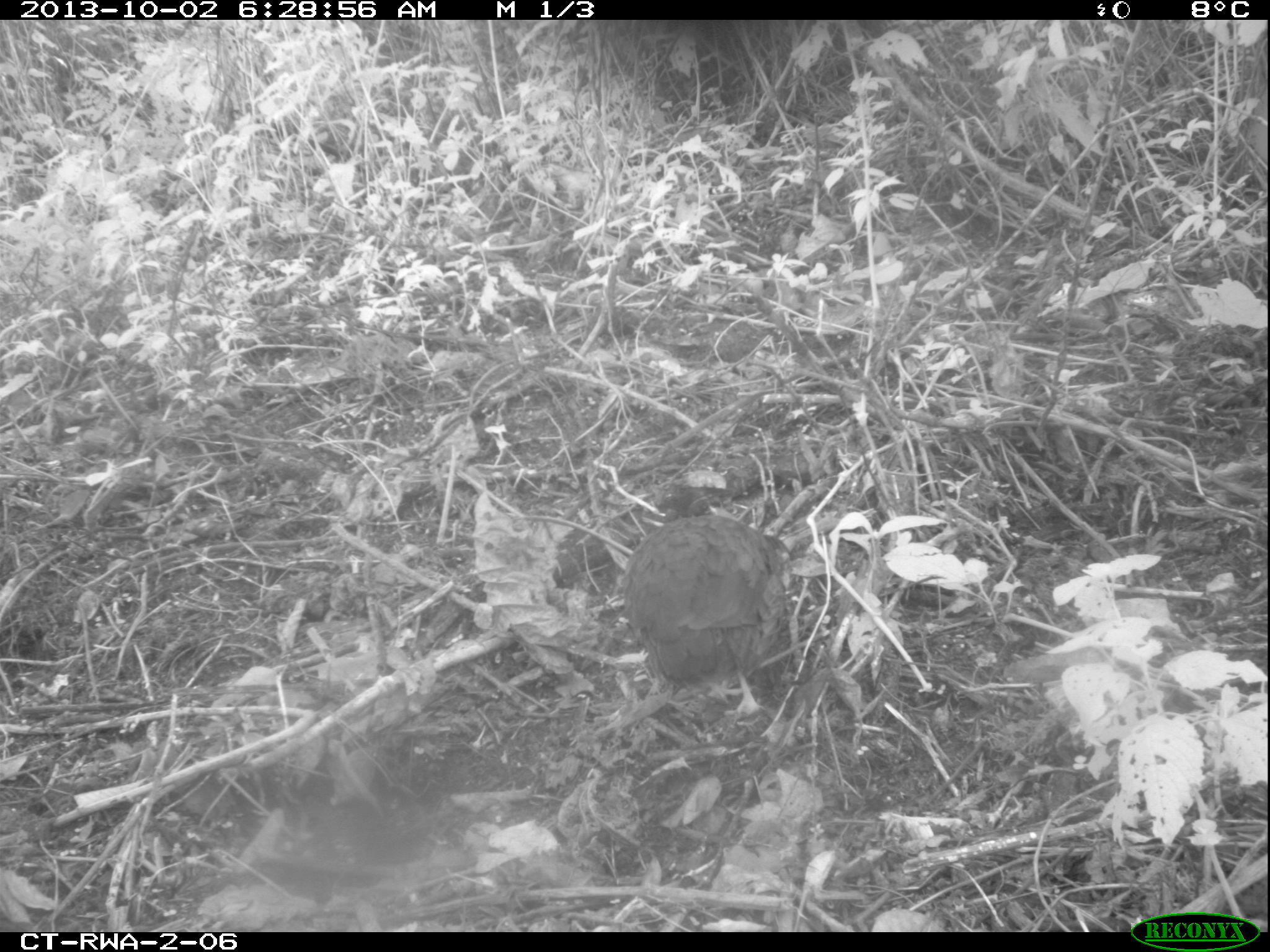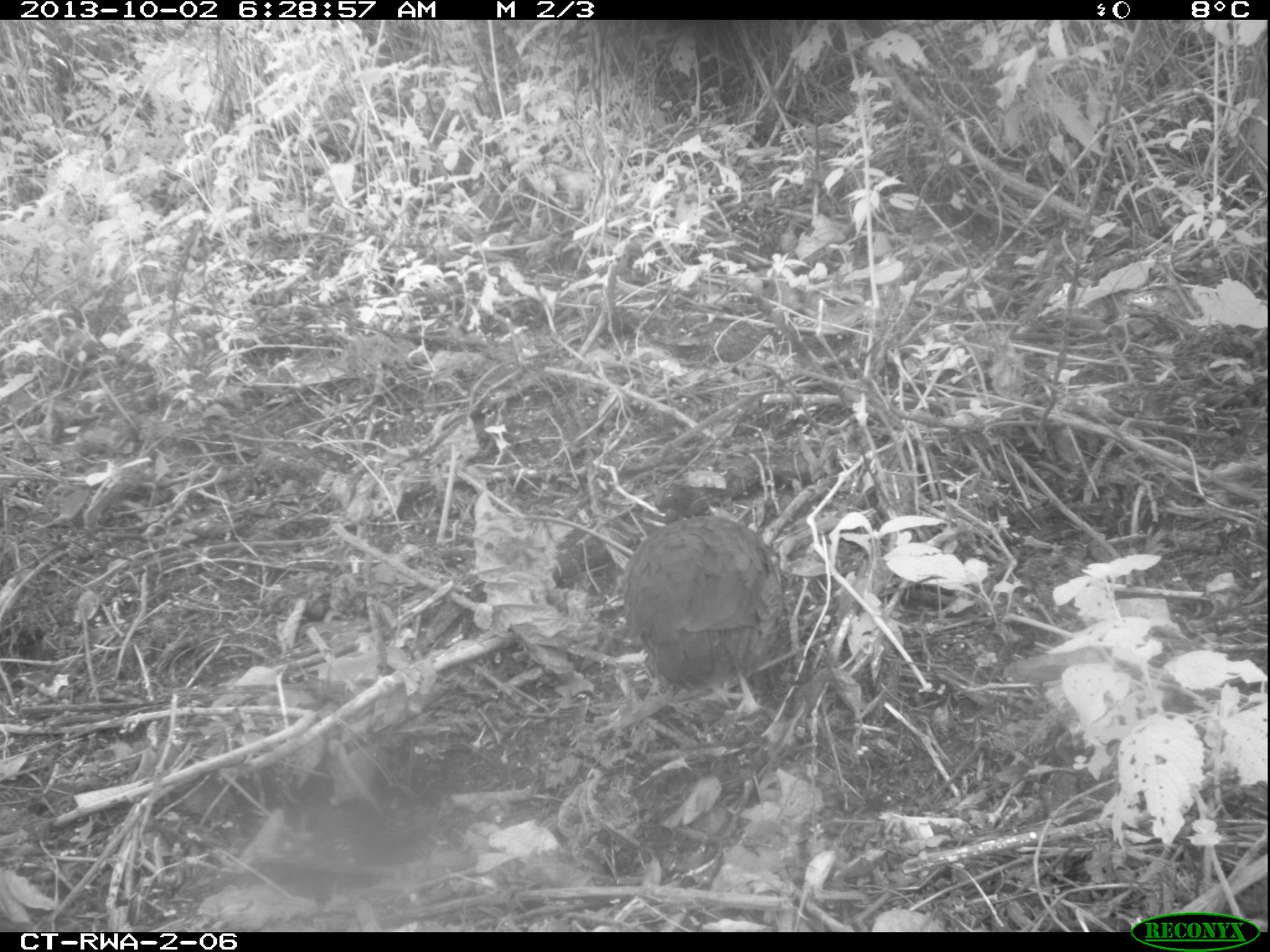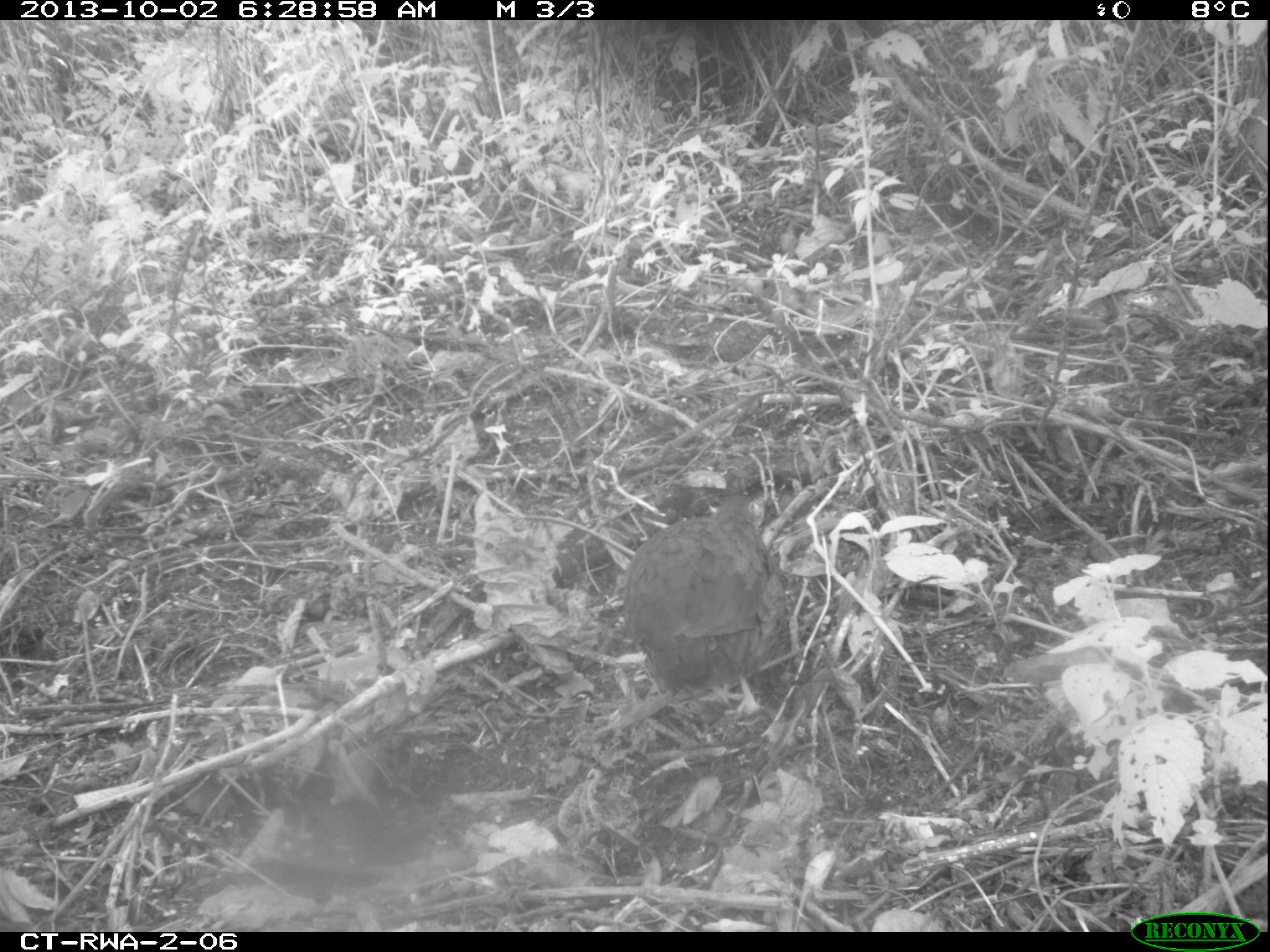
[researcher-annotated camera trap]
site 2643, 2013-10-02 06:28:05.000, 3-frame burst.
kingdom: Animalia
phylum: Chordata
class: Aves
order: Galliformes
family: Phasianidae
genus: Pternistis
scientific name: Pternistis nobilis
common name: handsome francolin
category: francolinus nobilis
Francolinus nobilis (handsome francolin) (Pternistis nobilis), count 1.